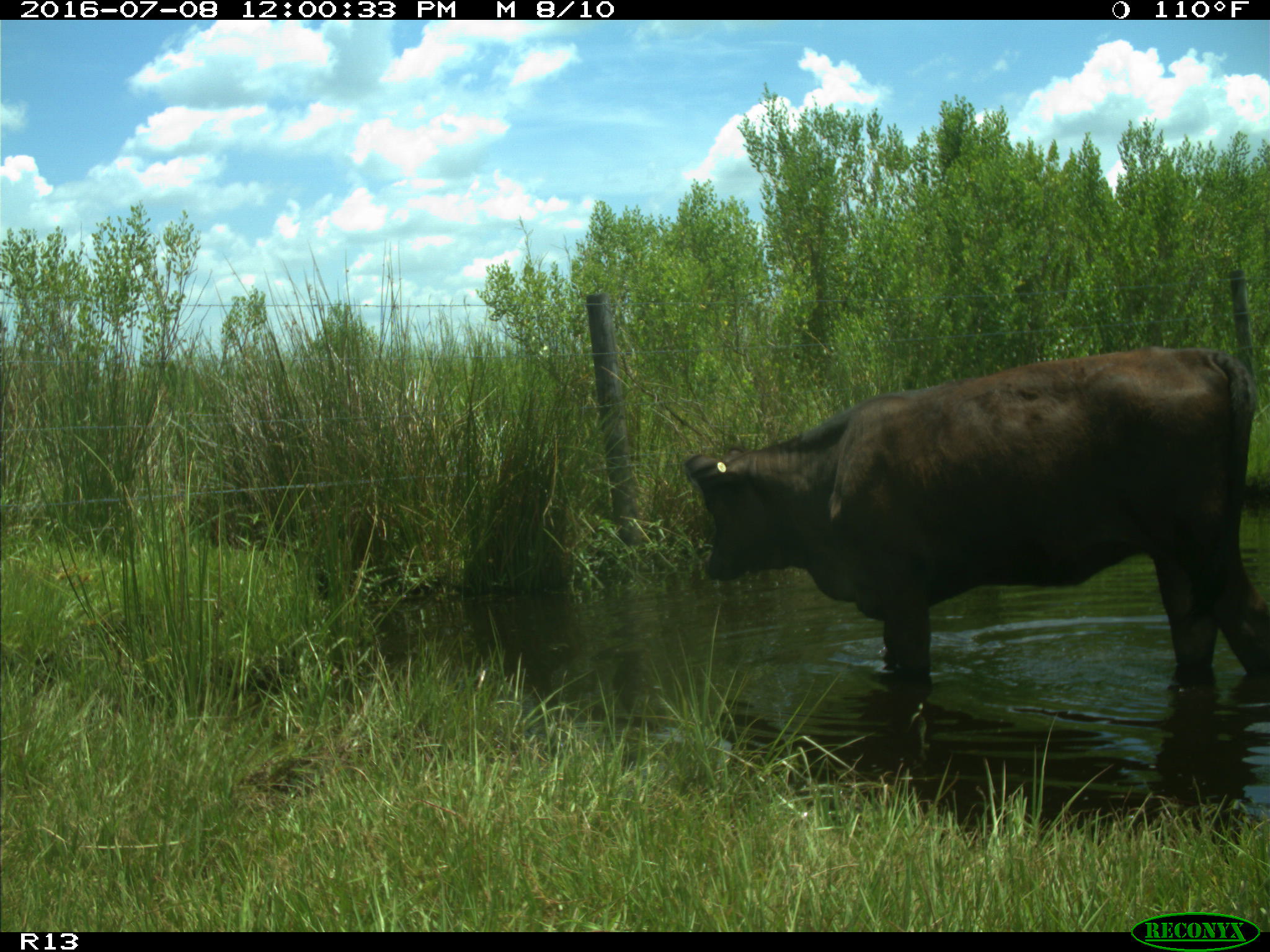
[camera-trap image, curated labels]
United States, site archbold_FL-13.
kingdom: Animalia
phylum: Chordata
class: Mammalia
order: Artiodactyla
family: Bovidae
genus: Bos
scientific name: Bos taurus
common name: domestic cow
Bos taurus (domestic cow).